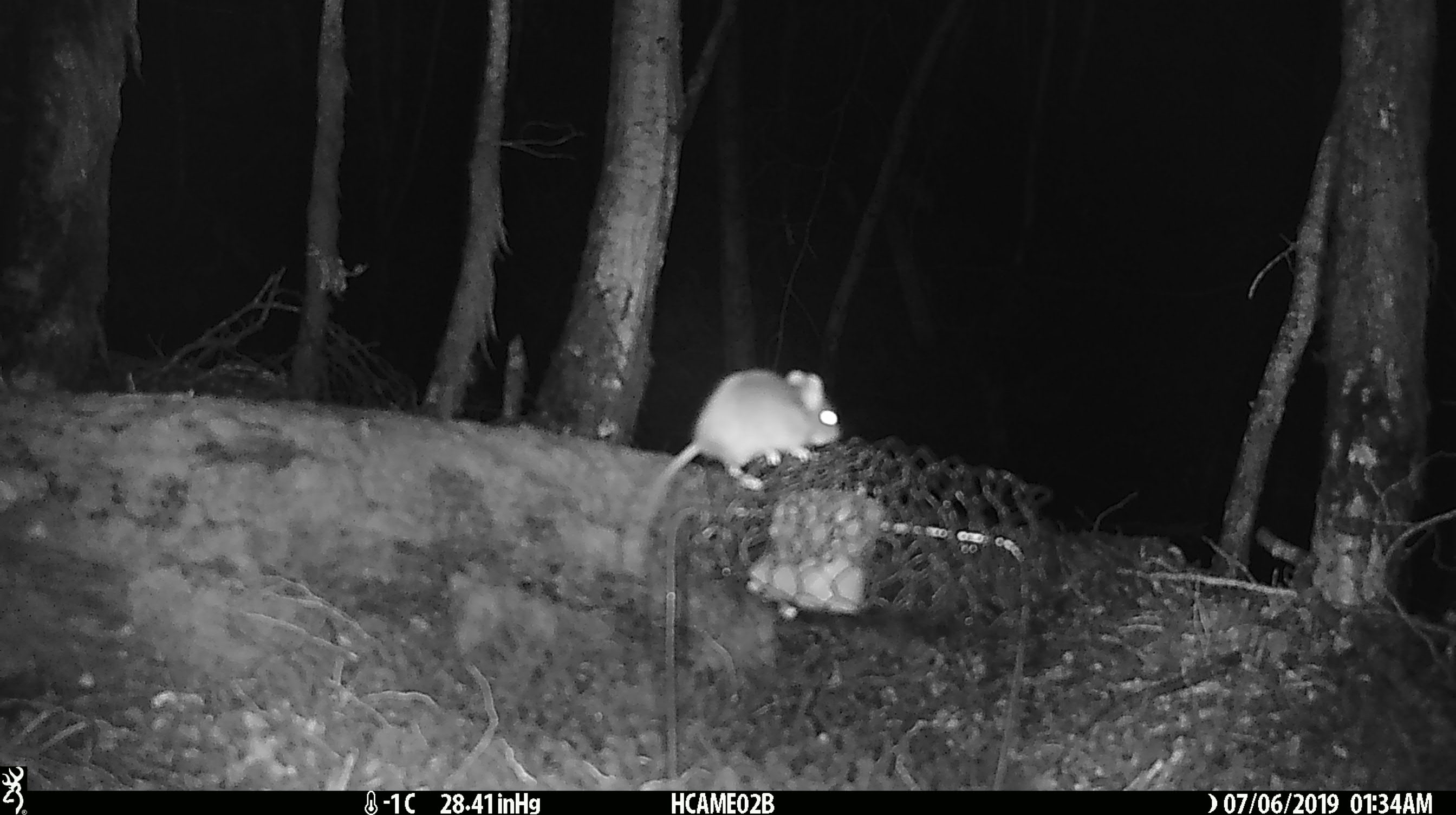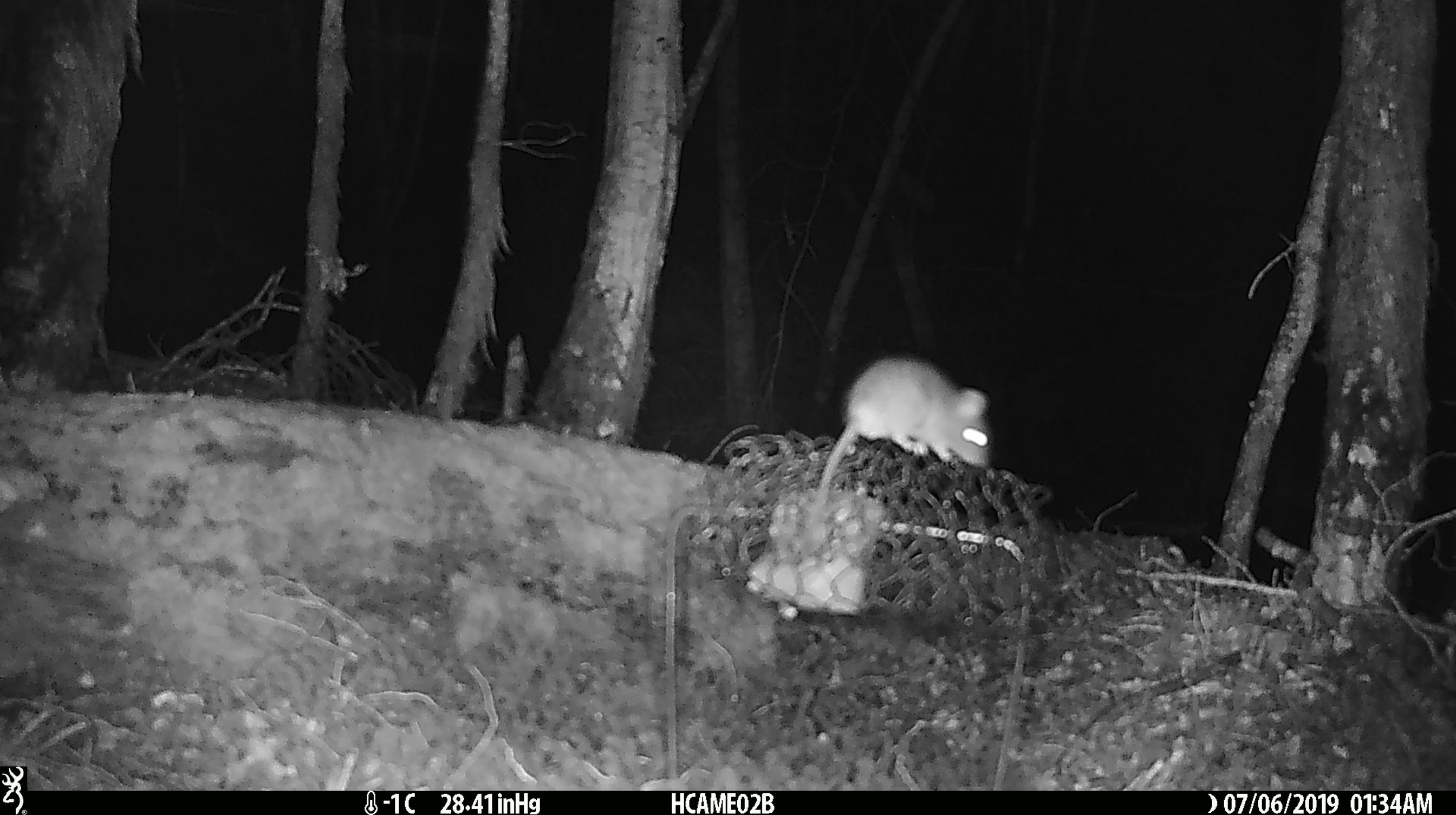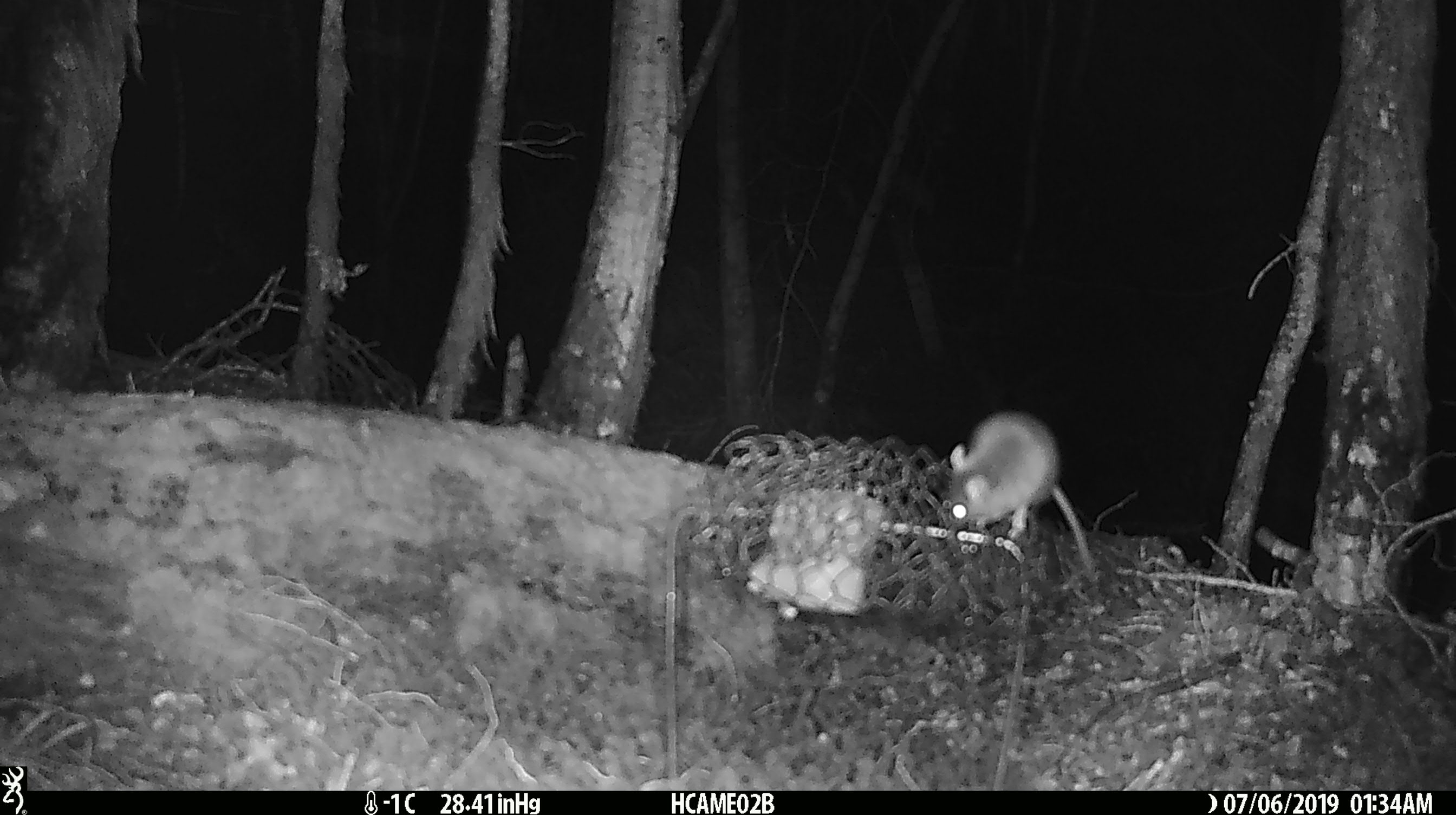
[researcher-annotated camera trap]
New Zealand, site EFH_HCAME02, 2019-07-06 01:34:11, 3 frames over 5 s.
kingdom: Animalia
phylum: Chordata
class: Mammalia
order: Rodentia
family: Muridae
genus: Mus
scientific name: Mus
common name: mouse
Mouse (Mus).